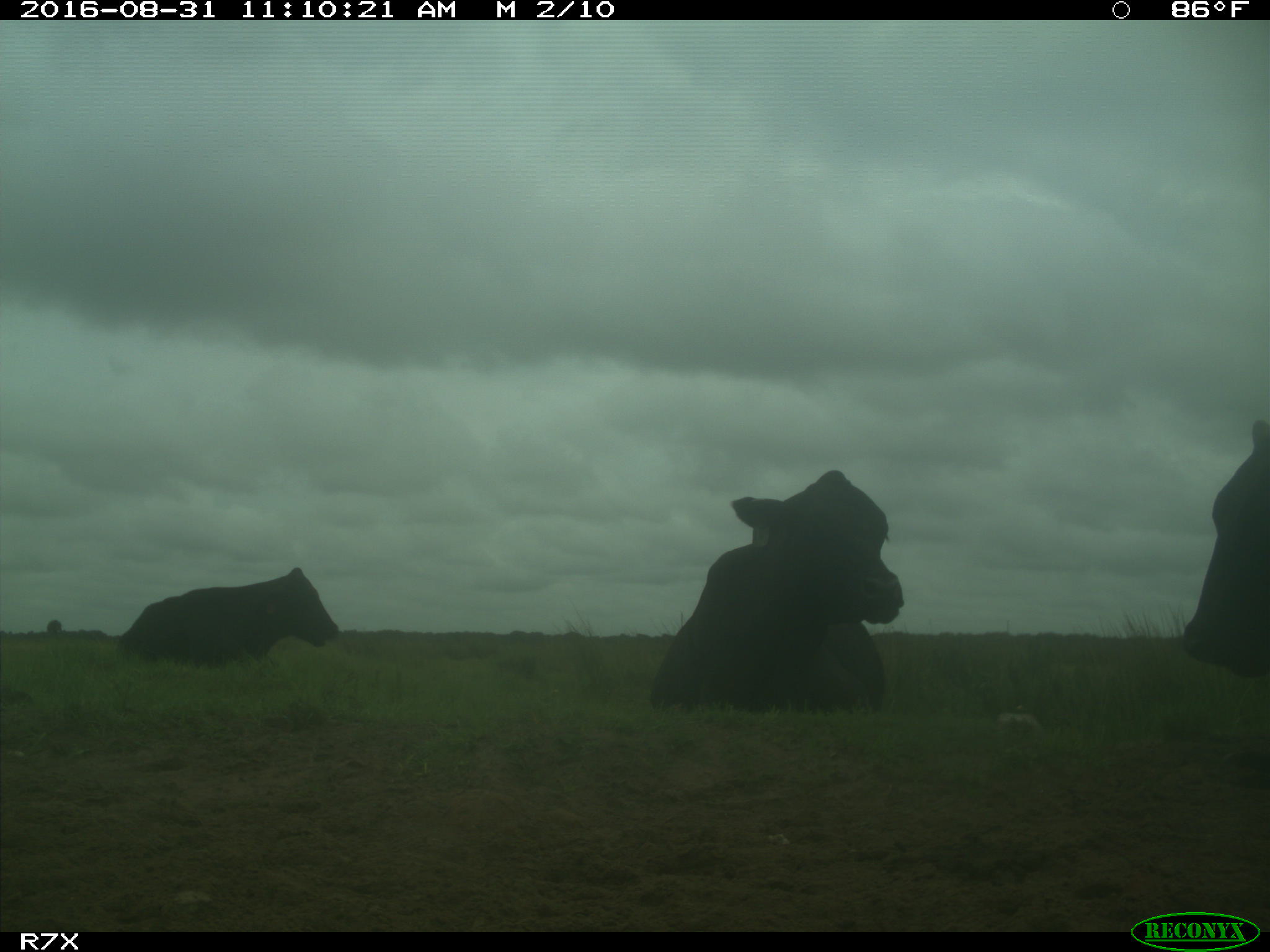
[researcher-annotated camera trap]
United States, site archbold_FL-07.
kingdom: Animalia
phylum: Chordata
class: Mammalia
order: Artiodactyla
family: Bovidae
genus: Bos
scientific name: Bos taurus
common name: domestic cow